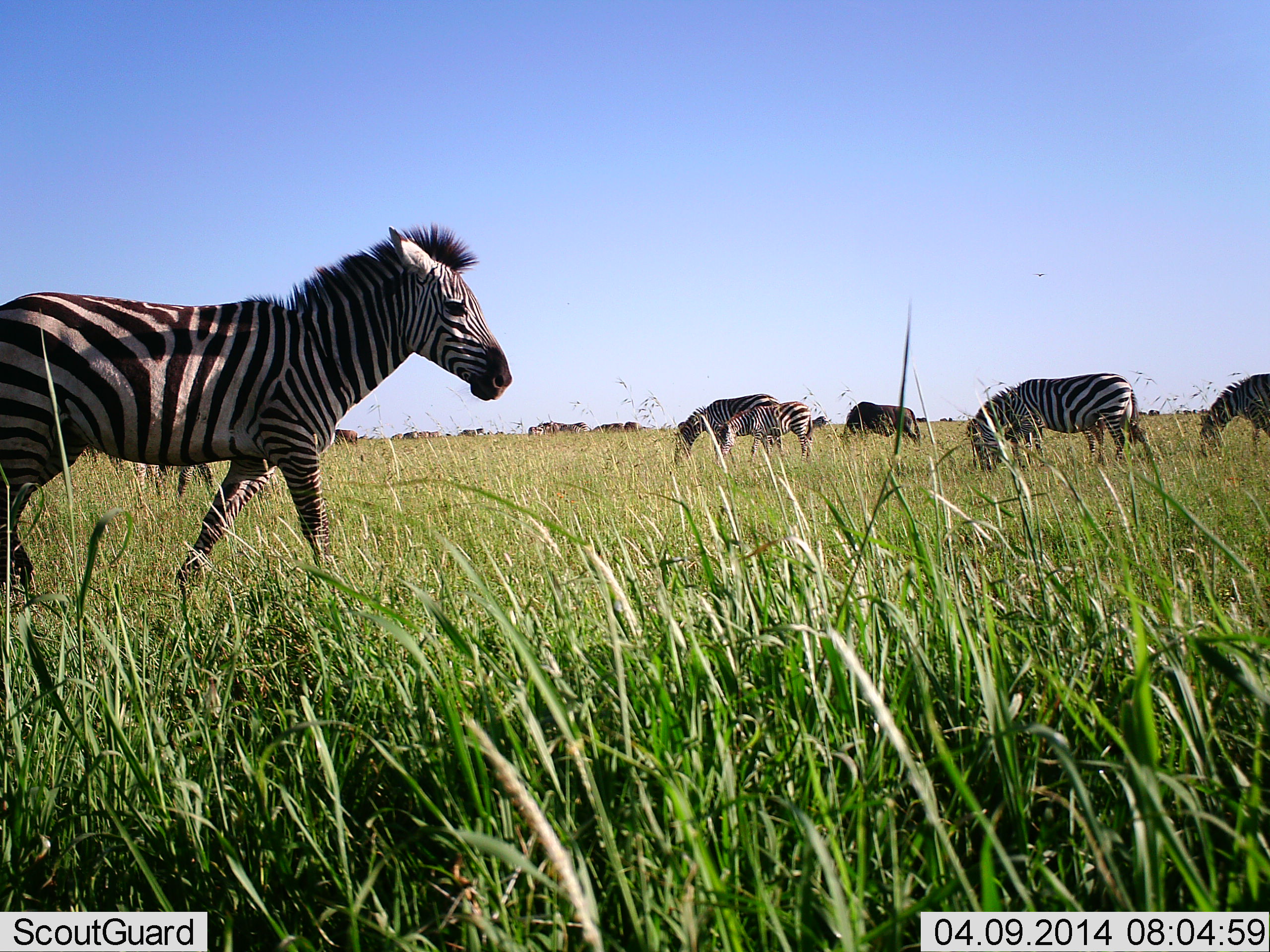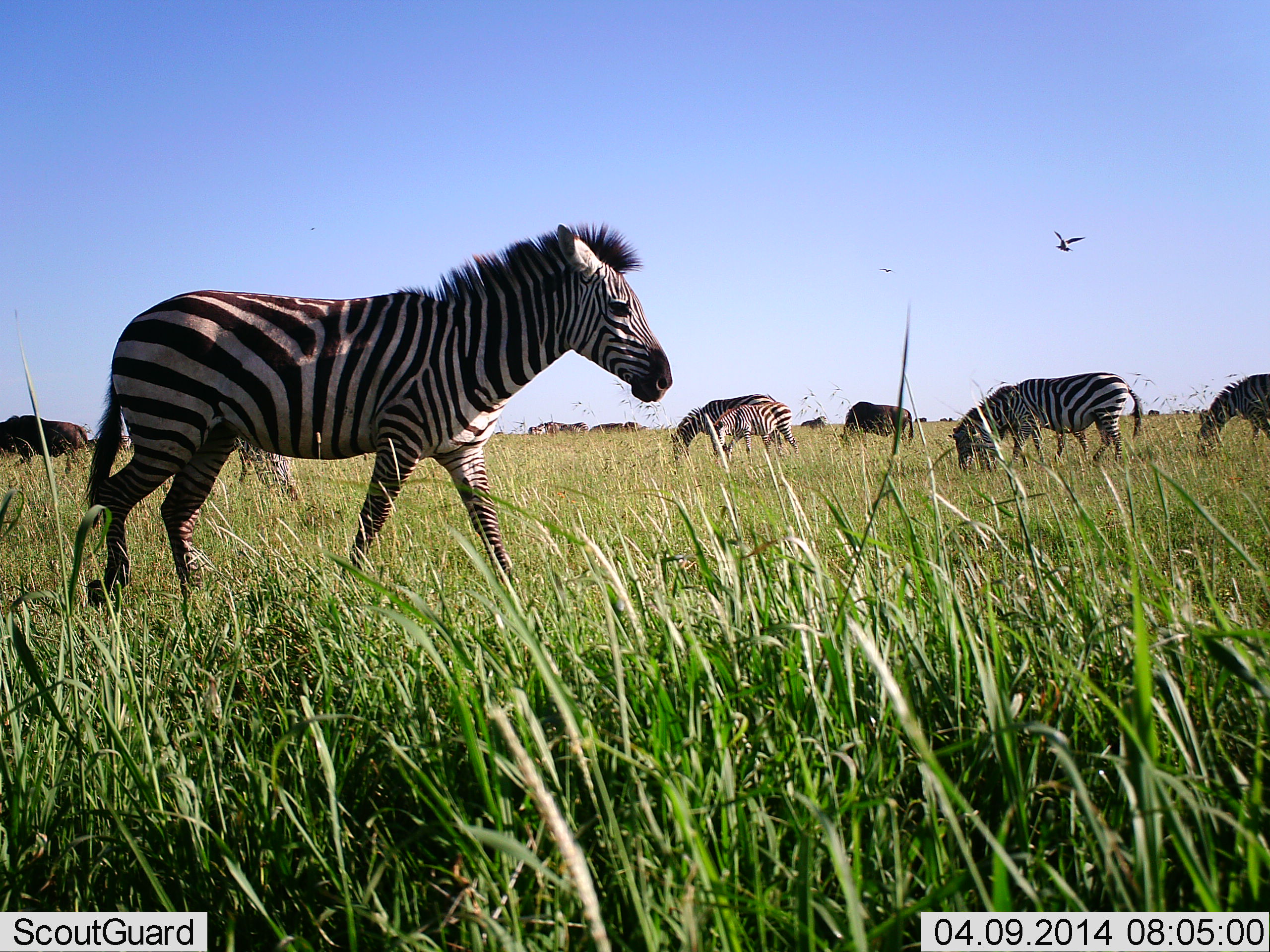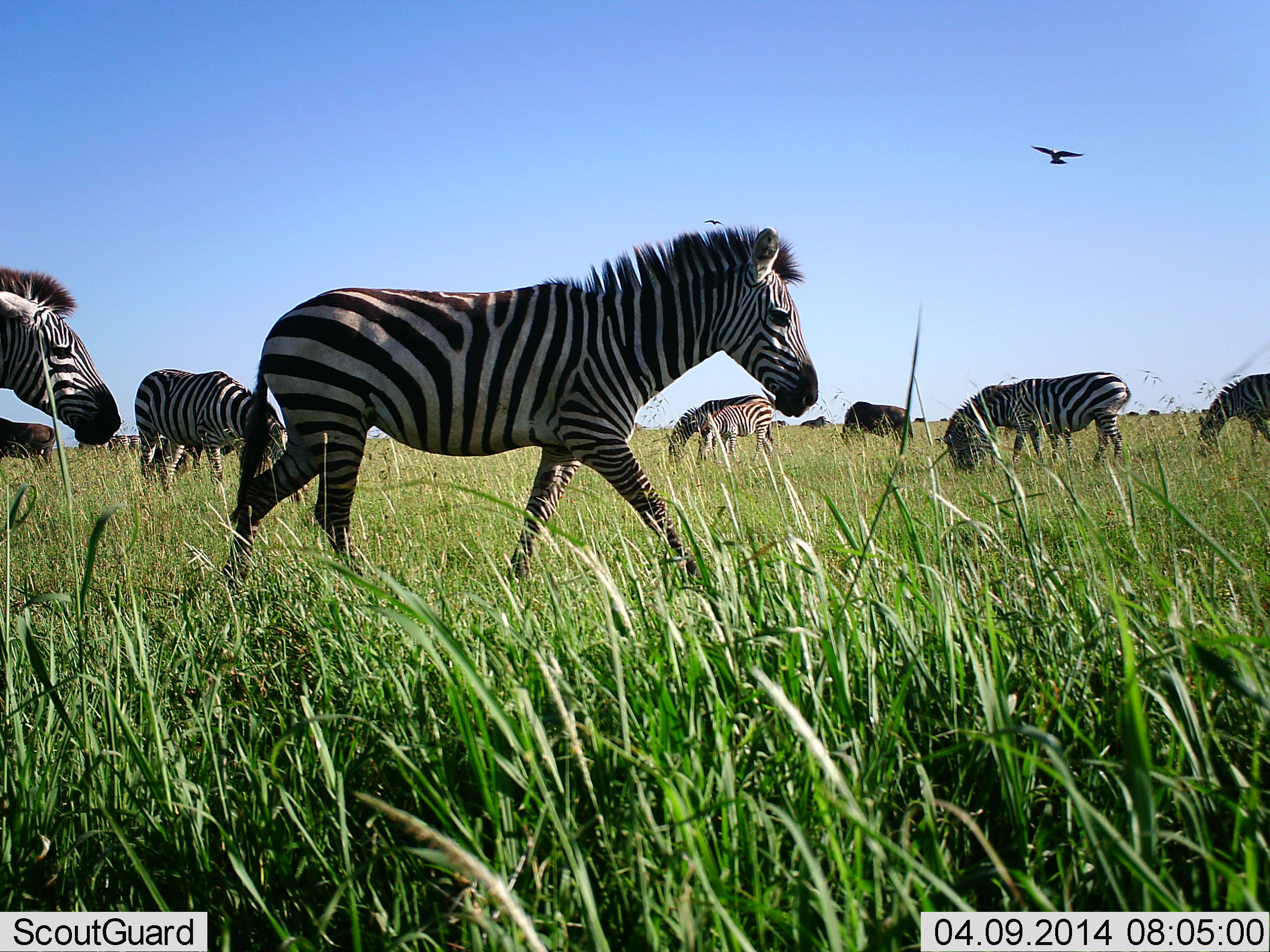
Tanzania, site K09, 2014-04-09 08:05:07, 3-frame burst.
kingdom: Animalia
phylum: Chordata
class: Aves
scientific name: Aves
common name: bird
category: otherbird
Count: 1.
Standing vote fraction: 0%.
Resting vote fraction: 0%.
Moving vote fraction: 100%.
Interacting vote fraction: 0%.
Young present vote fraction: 0%.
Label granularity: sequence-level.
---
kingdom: Animalia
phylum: Chordata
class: Mammalia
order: Perissodactyla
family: Equidae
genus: Equus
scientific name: Equus quagga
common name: plains zebra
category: zebra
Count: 6.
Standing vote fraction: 23%.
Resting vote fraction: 0%.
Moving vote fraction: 82%.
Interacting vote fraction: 0%.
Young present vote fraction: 0%.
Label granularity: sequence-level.